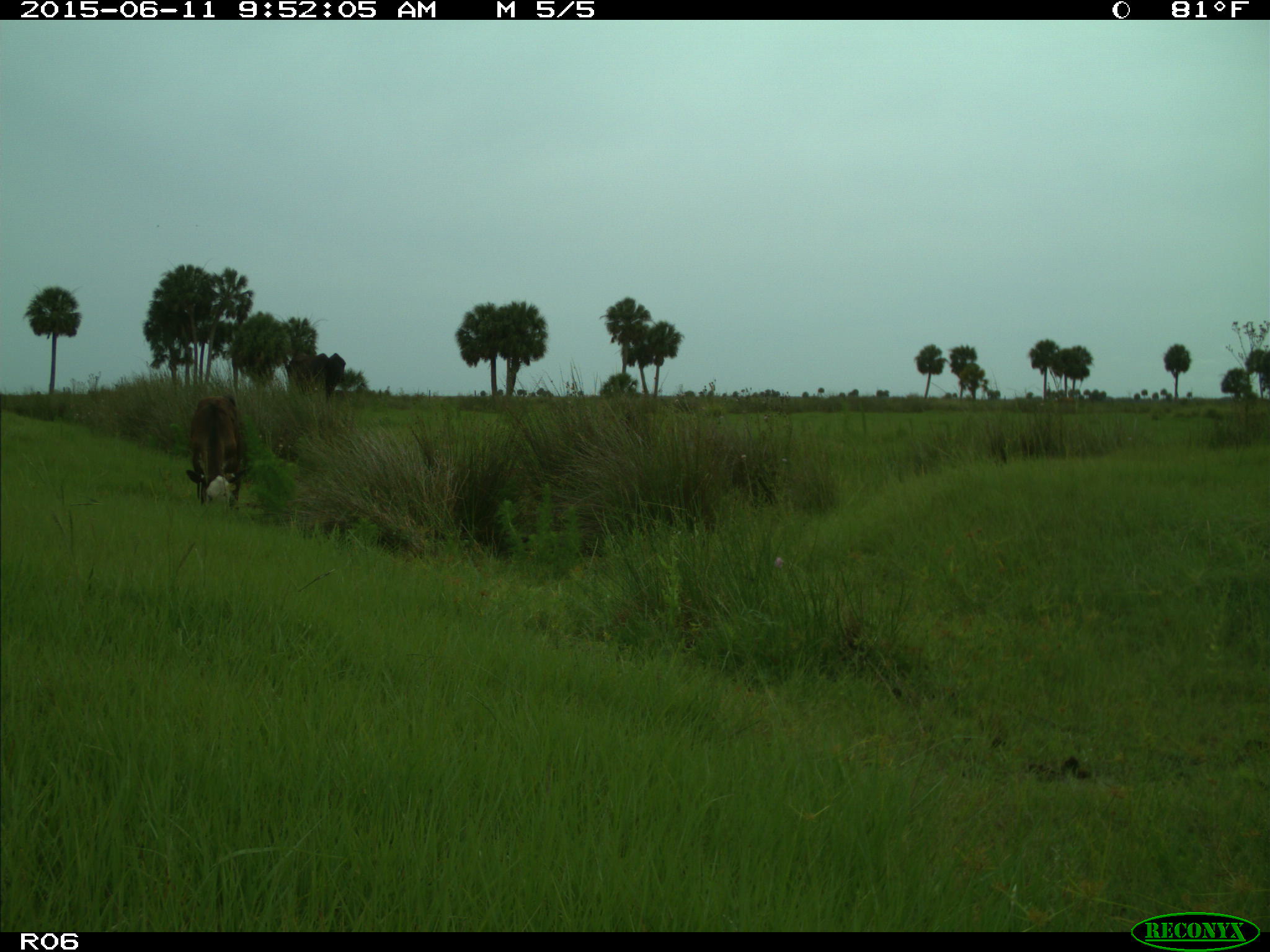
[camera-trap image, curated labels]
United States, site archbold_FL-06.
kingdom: Animalia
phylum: Chordata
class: Mammalia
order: Artiodactyla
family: Bovidae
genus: Bos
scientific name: Bos taurus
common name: domestic cow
Bos taurus (domestic cow).